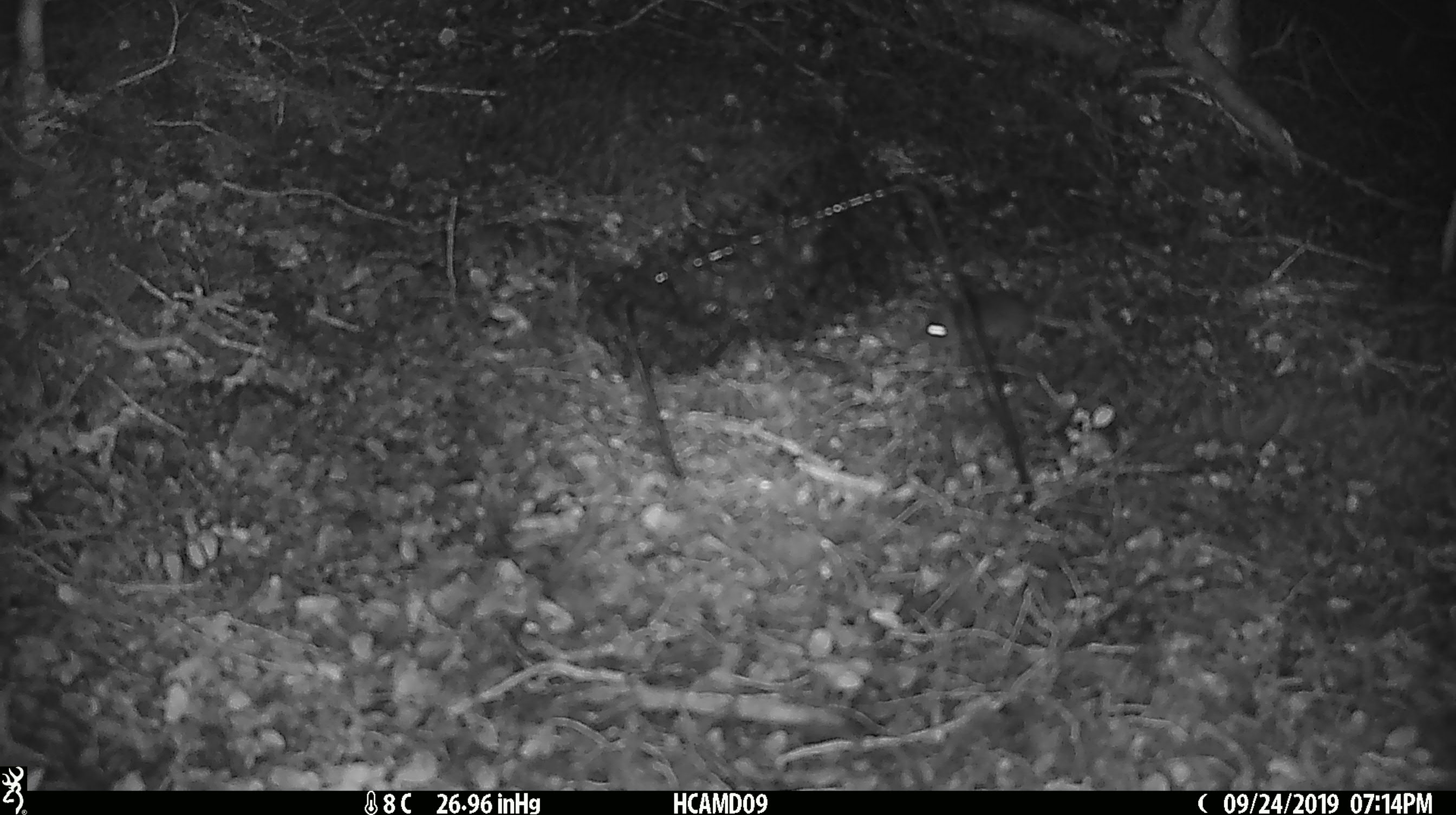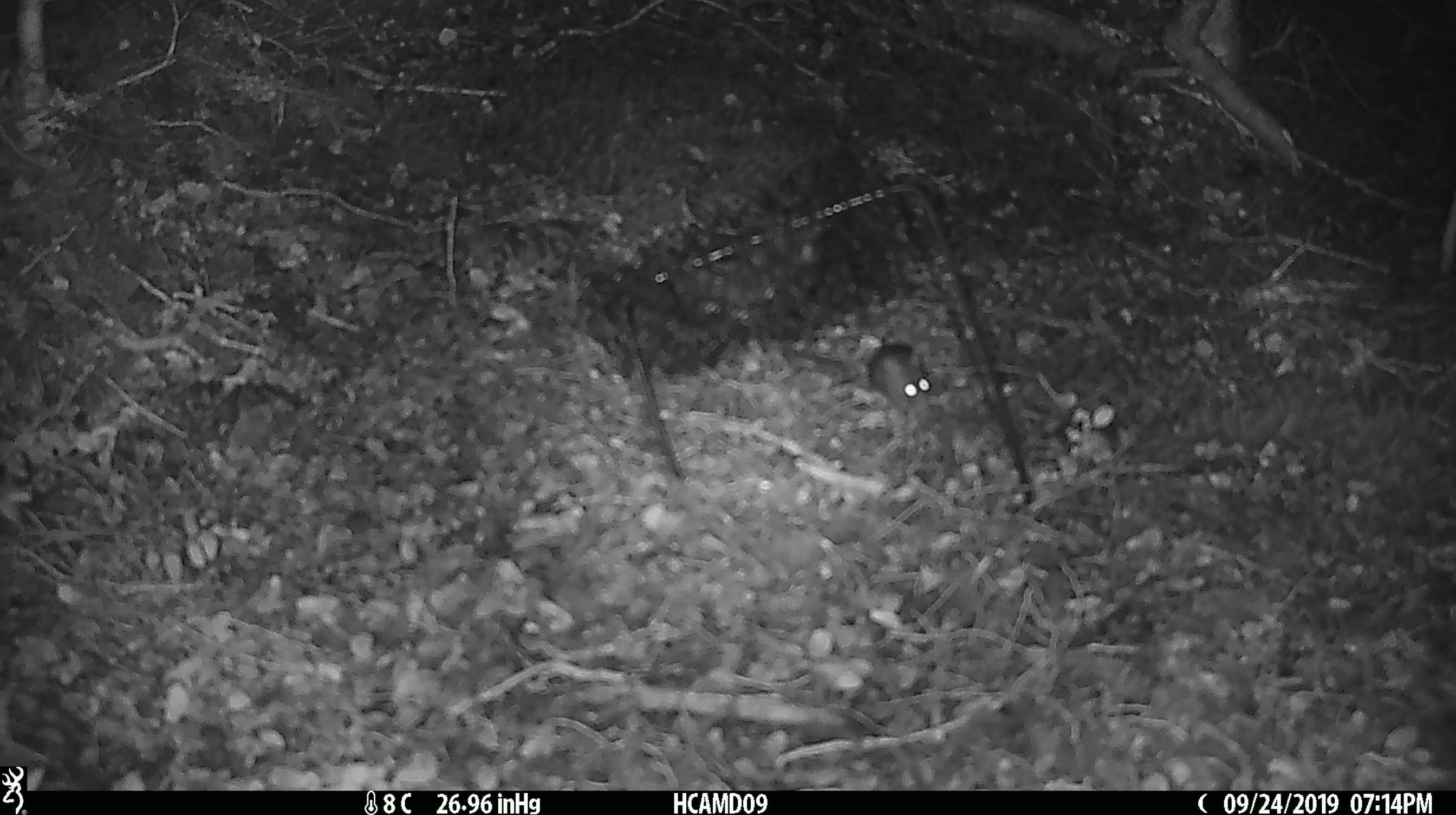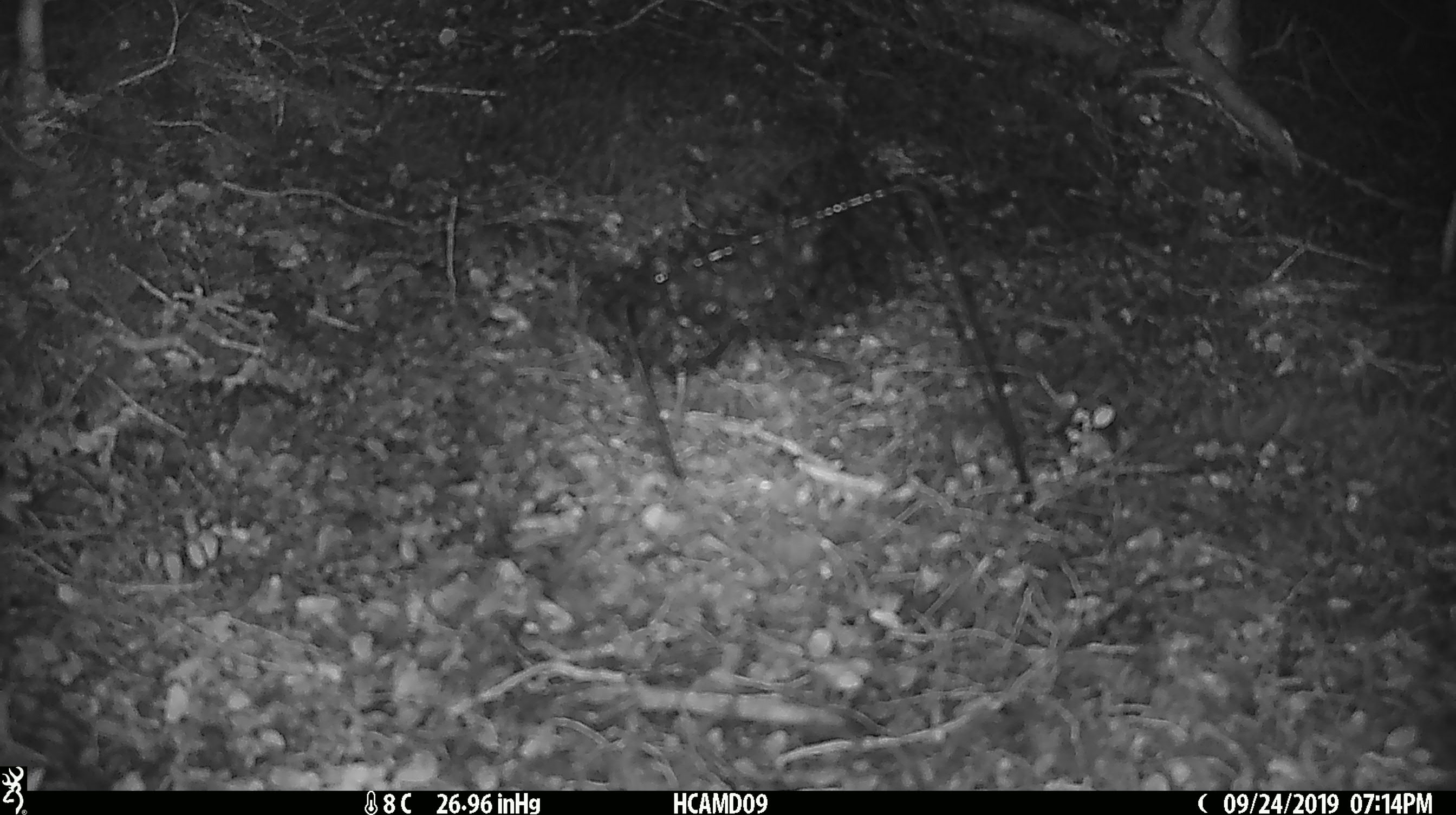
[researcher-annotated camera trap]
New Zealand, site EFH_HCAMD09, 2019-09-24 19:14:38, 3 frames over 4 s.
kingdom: Animalia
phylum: Chordata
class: Mammalia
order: Rodentia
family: Muridae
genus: Mus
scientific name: Mus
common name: mouse